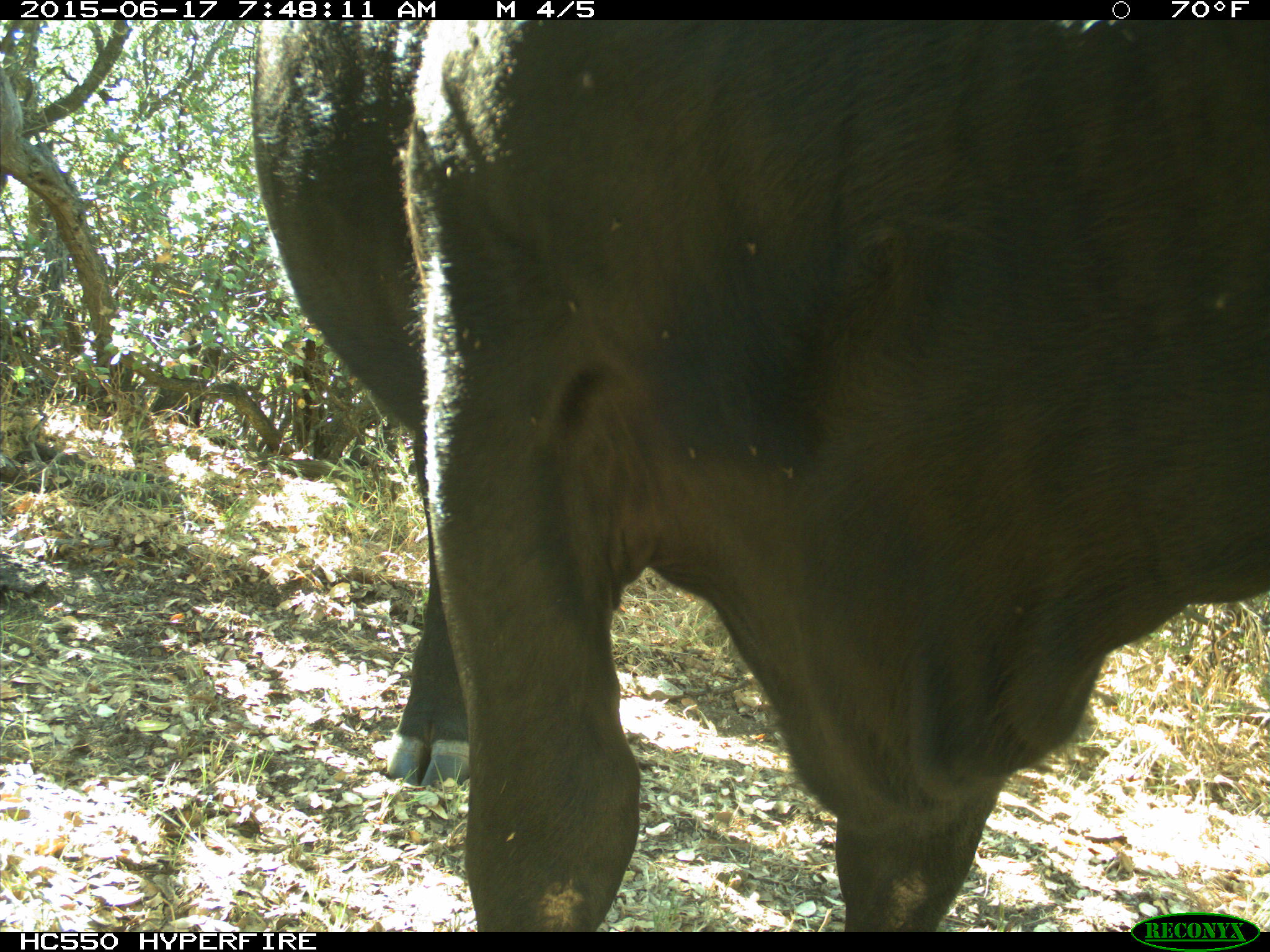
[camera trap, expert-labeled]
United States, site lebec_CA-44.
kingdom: Animalia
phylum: Chordata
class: Mammalia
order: Artiodactyla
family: Bovidae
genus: Bos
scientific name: Bos taurus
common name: domestic cow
Bos taurus (domestic cow).